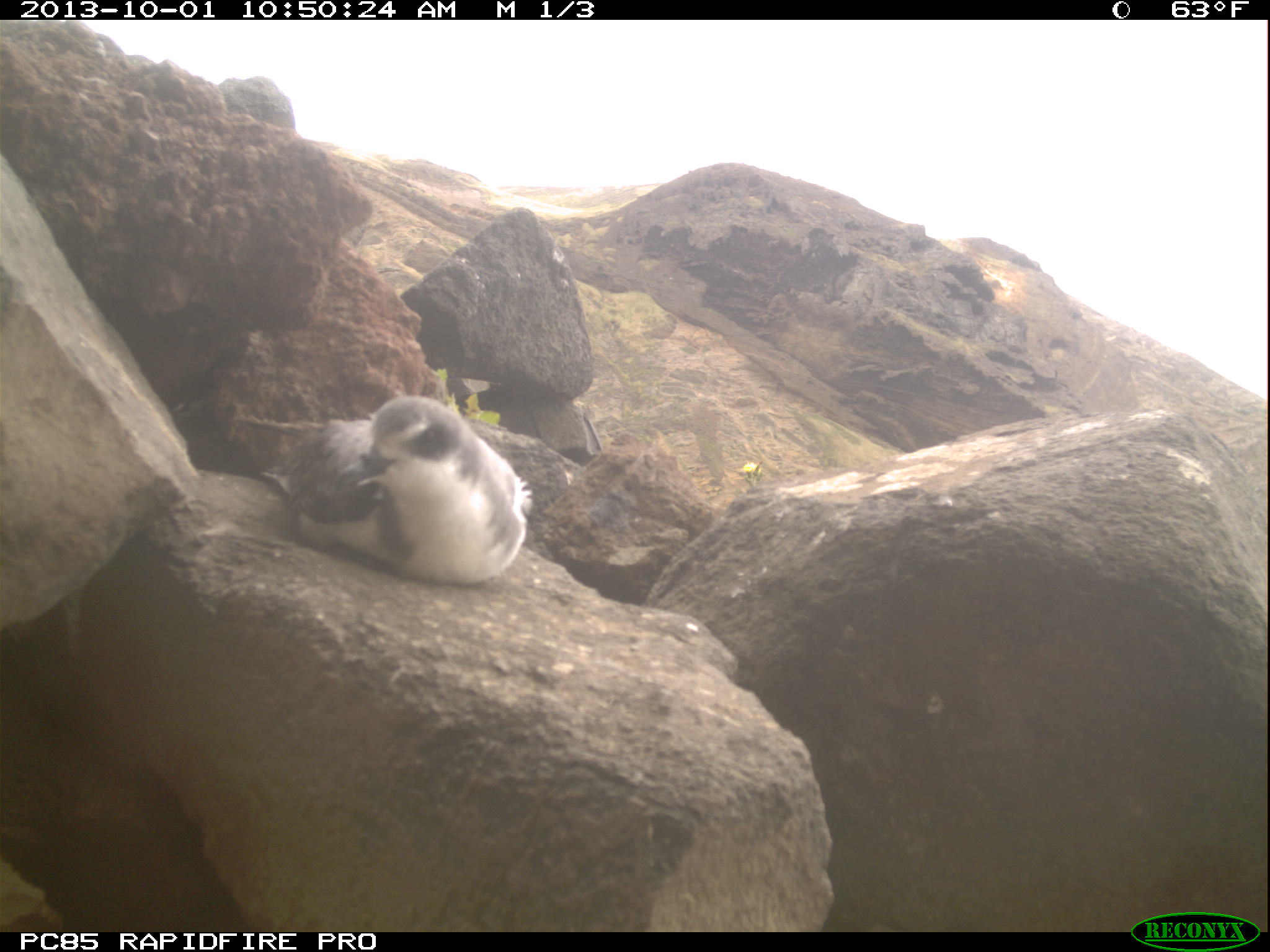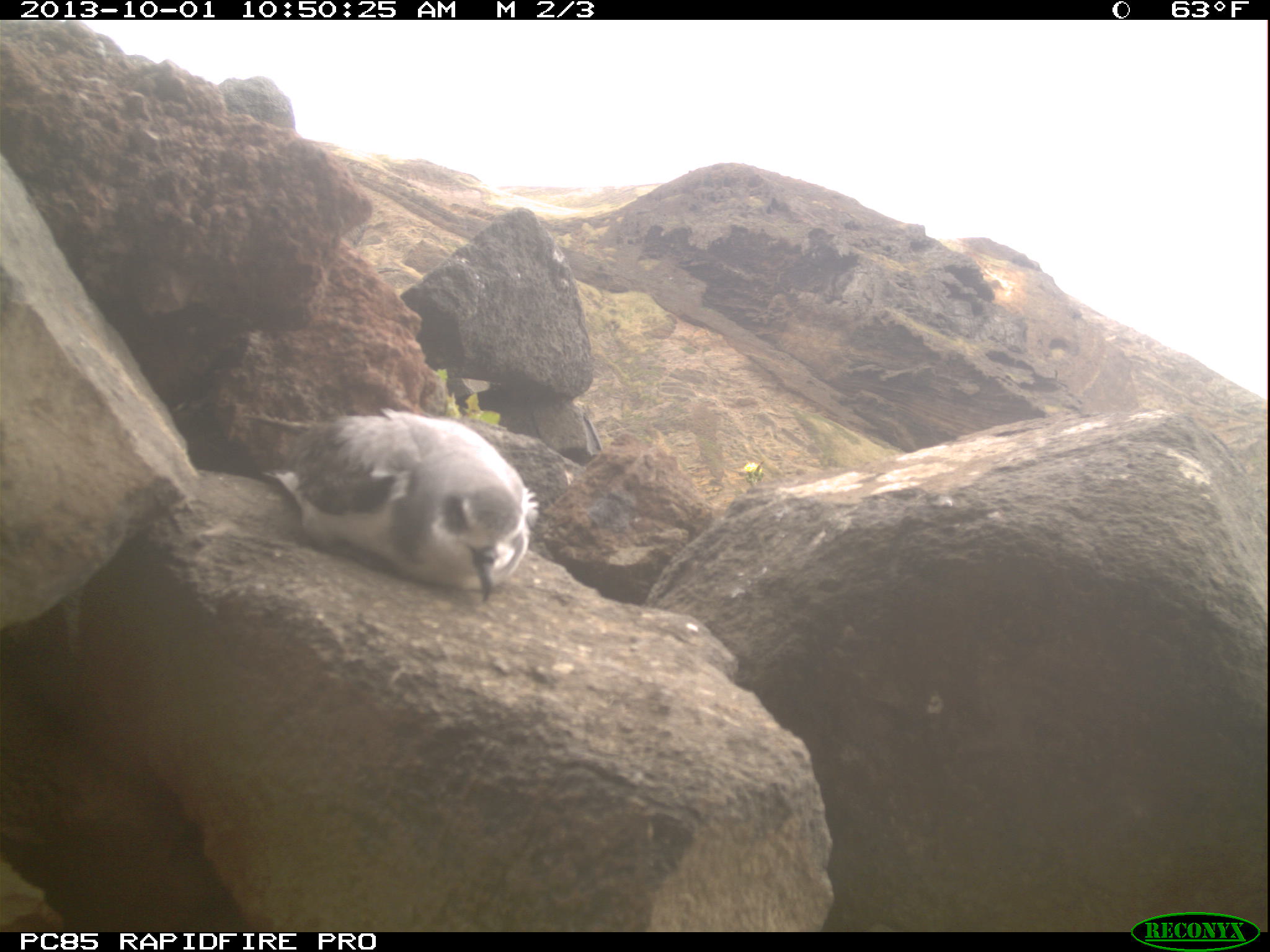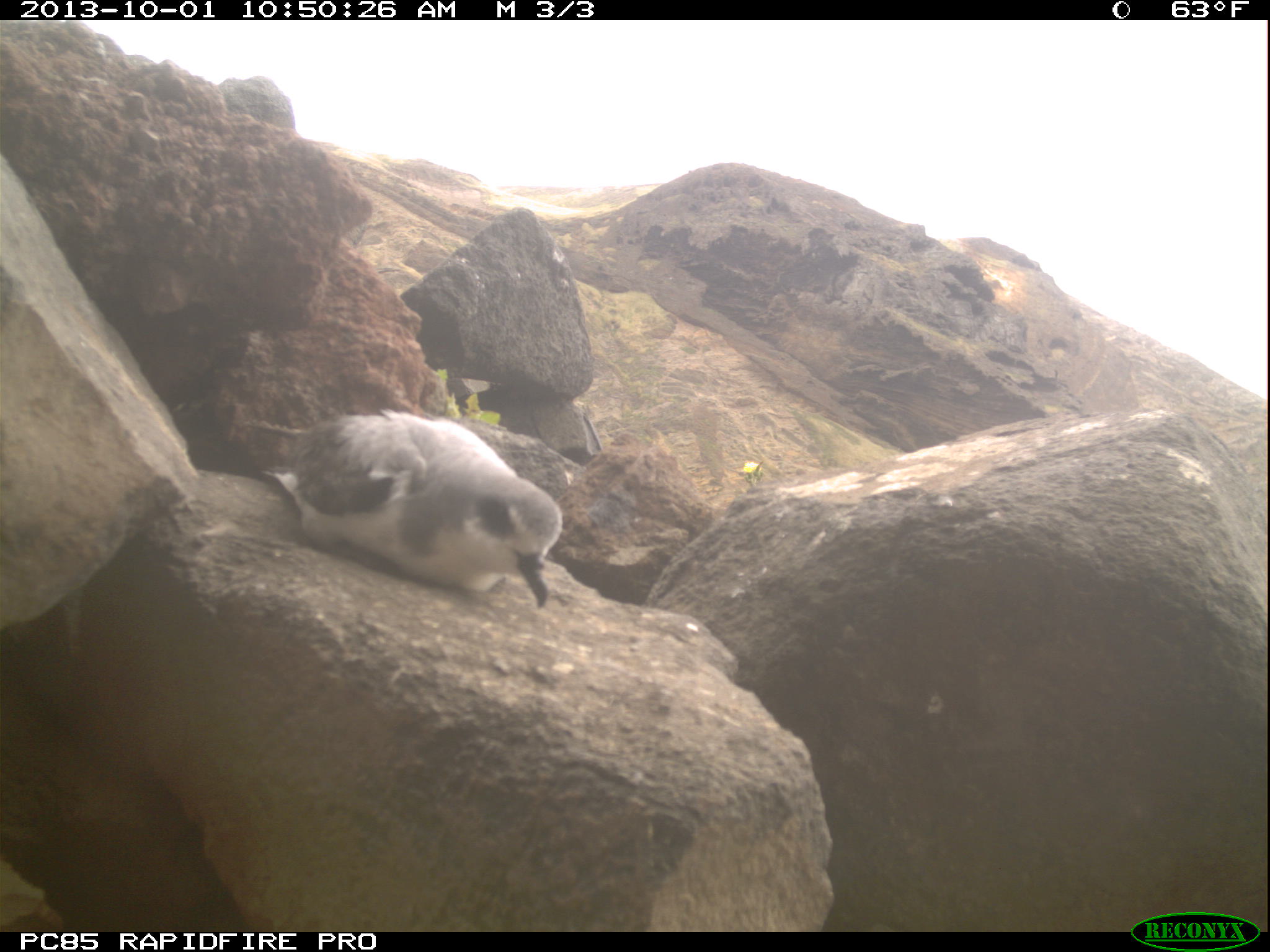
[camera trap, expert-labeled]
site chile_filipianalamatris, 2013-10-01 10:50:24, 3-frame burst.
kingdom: Animalia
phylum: Chordata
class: Aves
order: Procellariiformes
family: Procellariidae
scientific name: Procellariidae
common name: petrel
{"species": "petrel (Procellariidae)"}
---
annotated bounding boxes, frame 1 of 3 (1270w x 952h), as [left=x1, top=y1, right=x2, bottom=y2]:
petrel: [left=262, top=392, right=526, bottom=585]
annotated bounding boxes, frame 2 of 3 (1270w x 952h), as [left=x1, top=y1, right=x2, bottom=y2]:
petrel: [left=256, top=394, right=534, bottom=607]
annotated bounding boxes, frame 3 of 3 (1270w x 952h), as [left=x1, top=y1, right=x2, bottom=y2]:
petrel: [left=277, top=394, right=564, bottom=614]